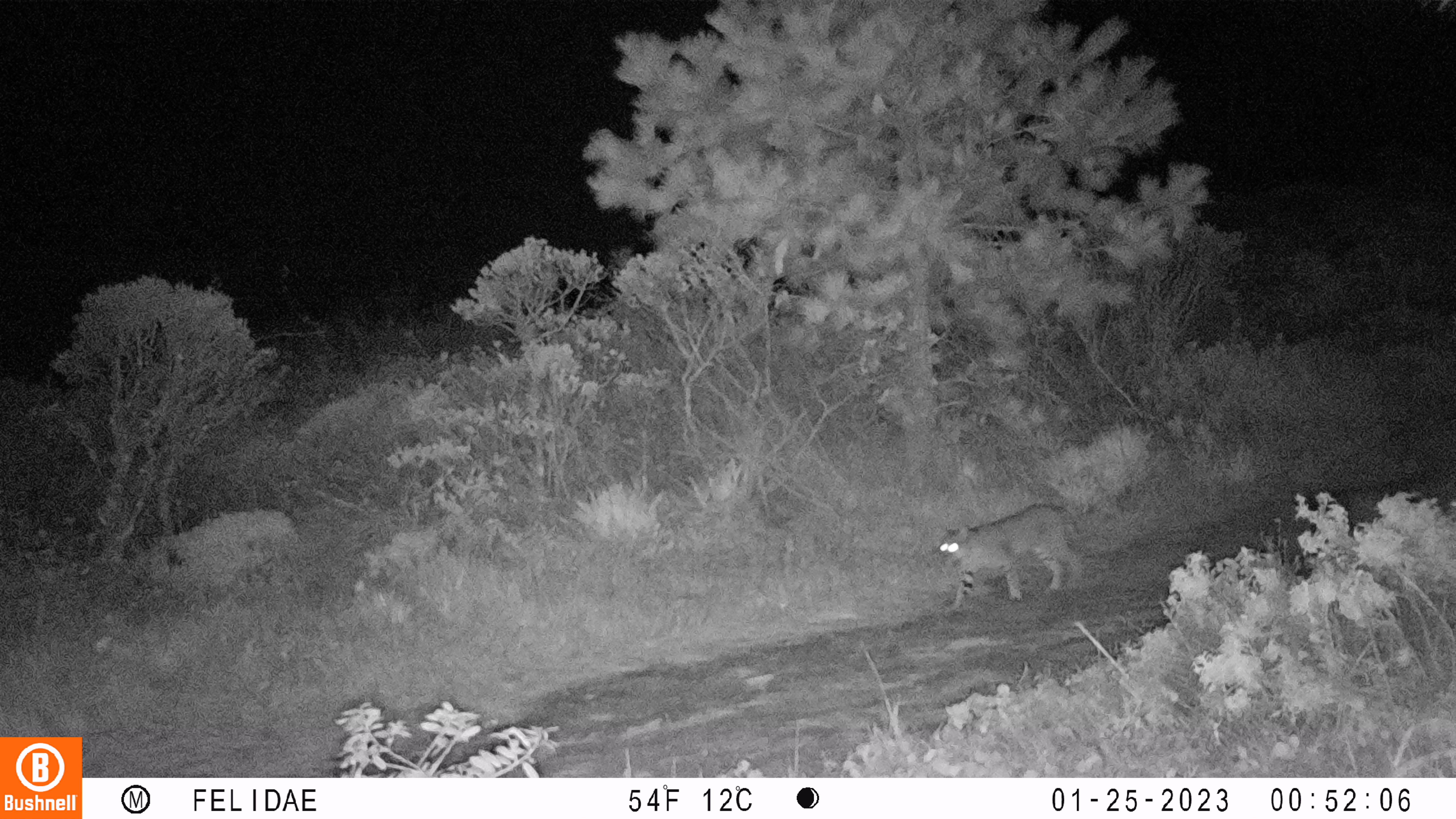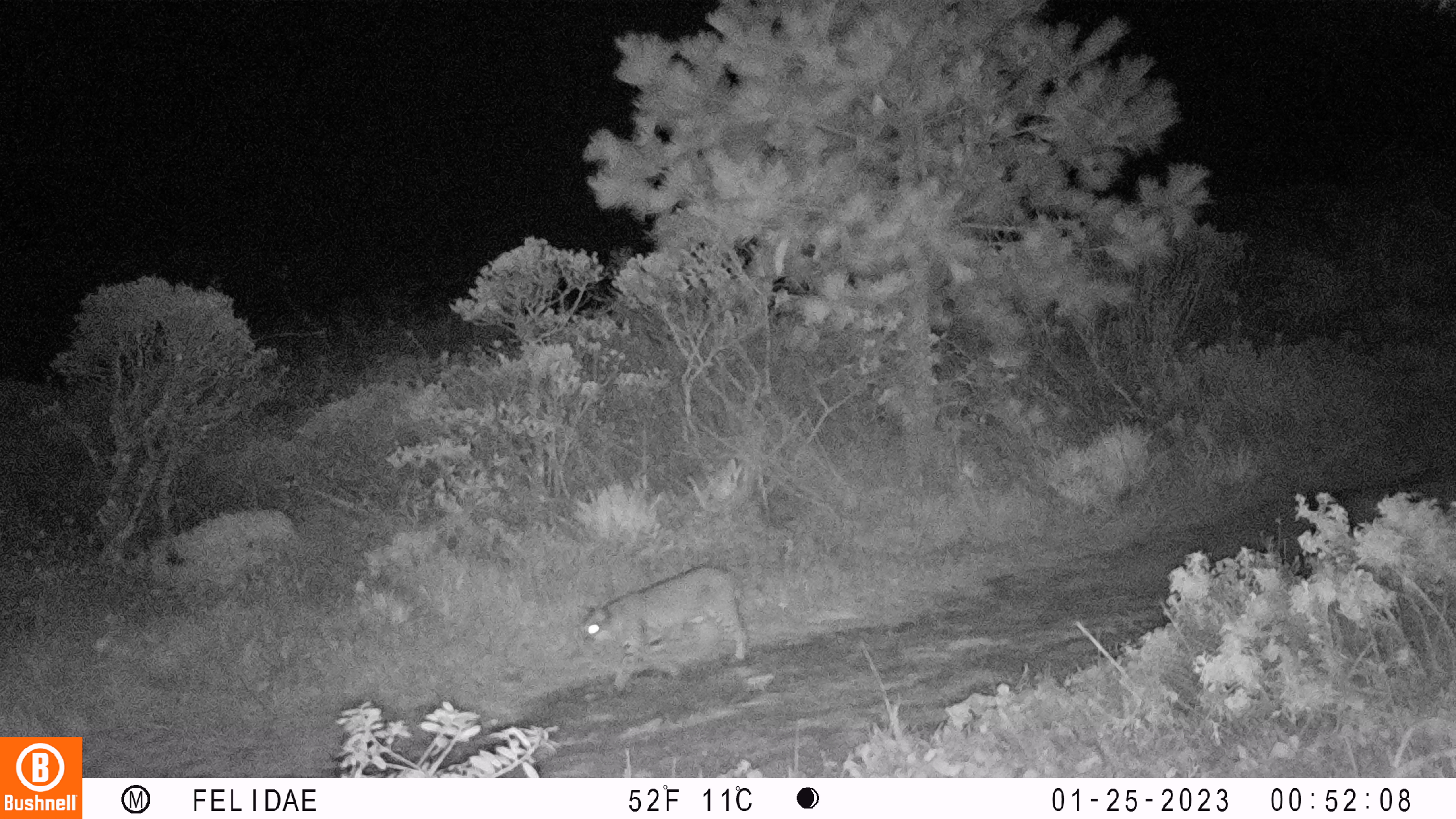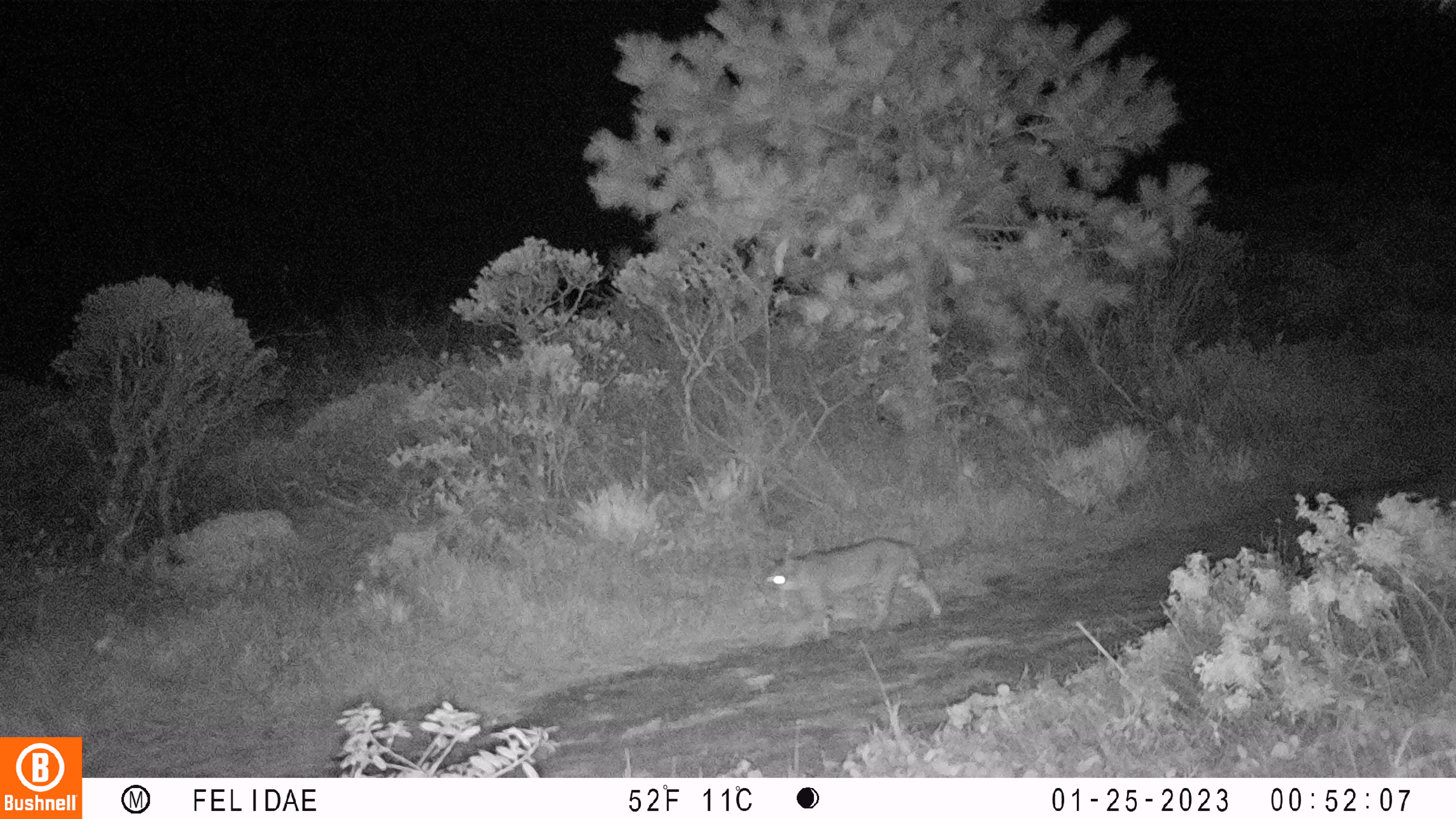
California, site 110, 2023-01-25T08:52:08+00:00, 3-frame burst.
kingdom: Animalia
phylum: Chordata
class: Mammalia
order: Carnivora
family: Felidae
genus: Lynx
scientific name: Lynx rufus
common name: bobcat